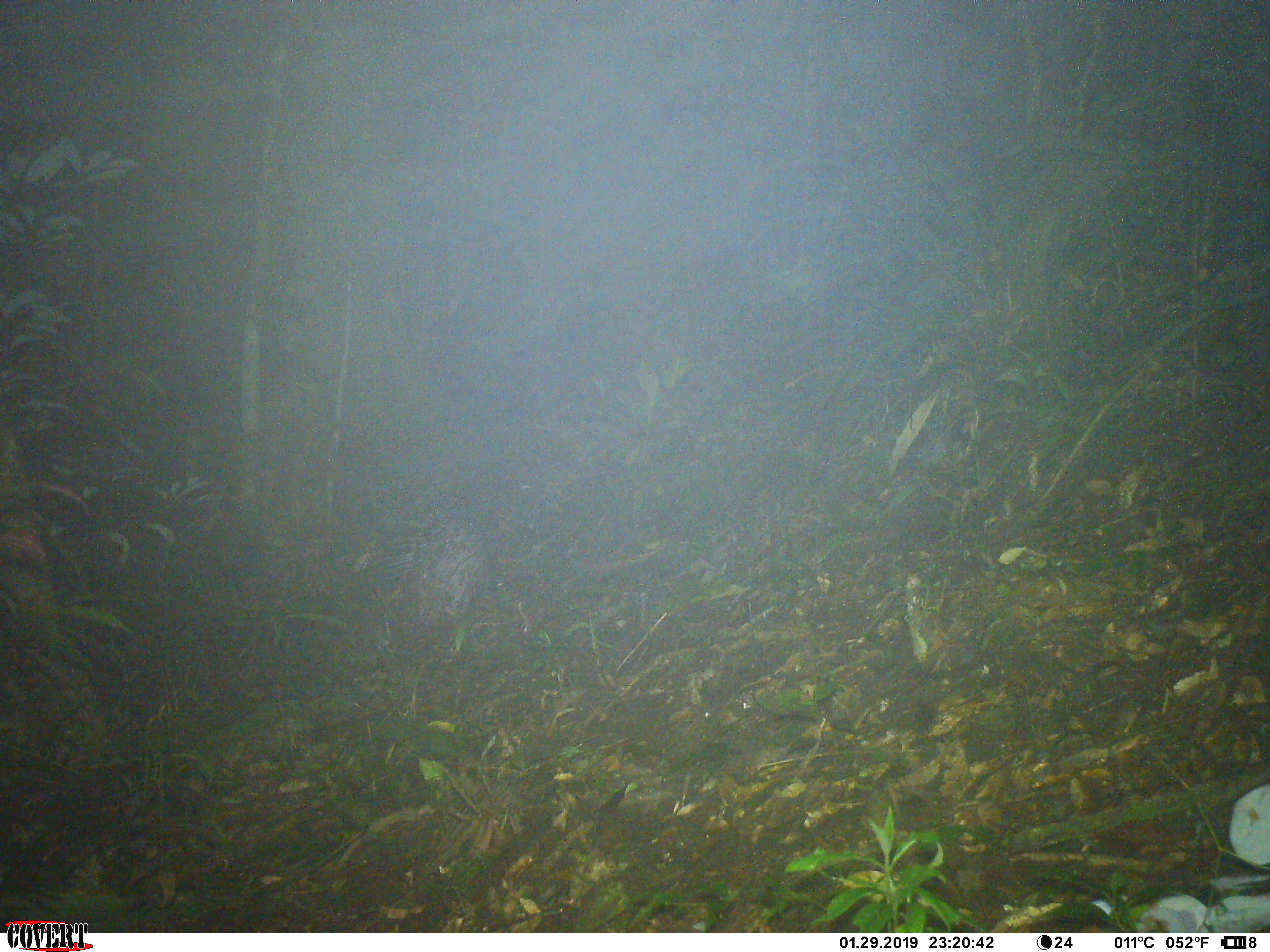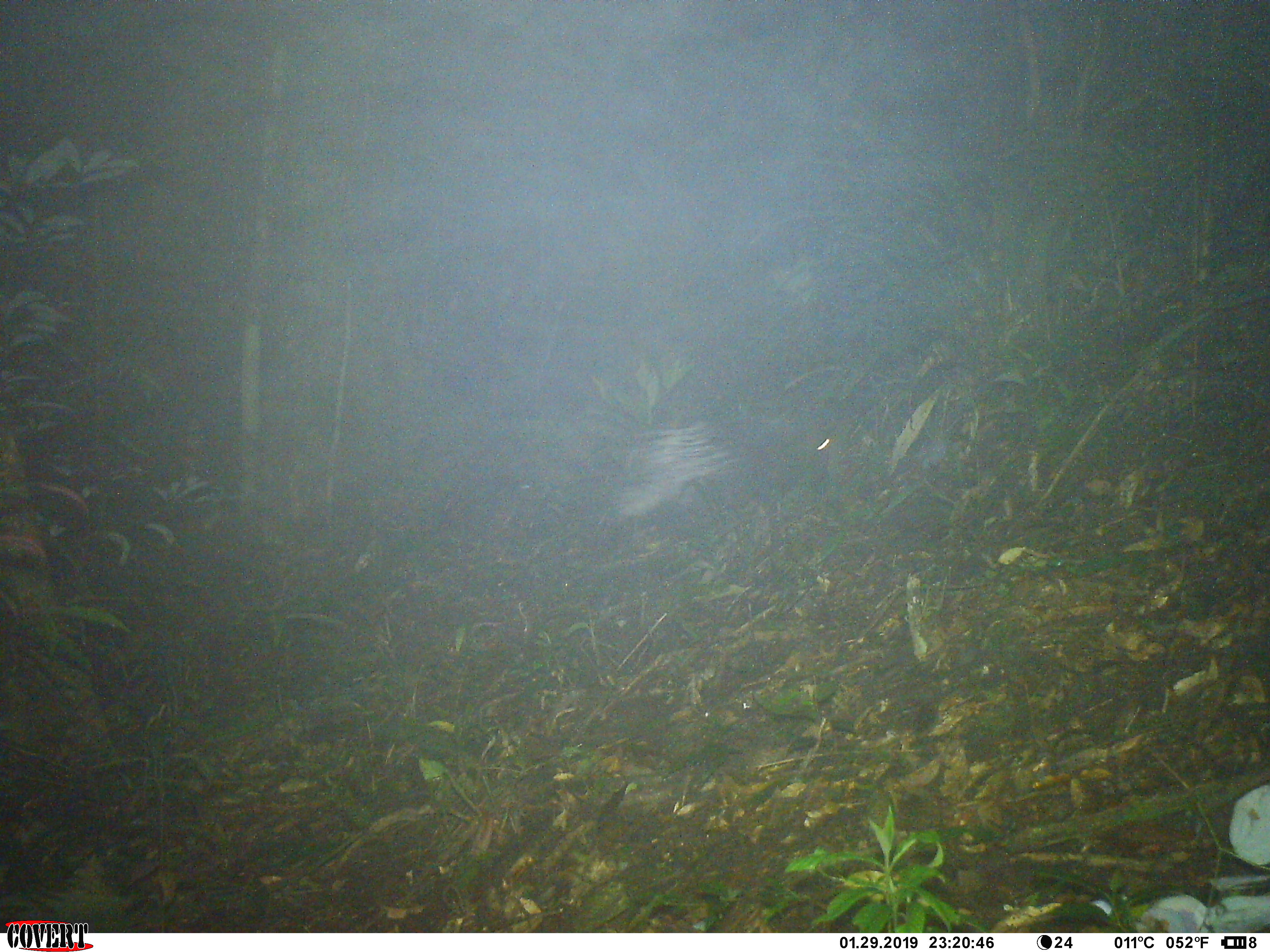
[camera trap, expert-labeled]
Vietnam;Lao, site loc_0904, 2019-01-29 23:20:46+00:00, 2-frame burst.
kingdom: Animalia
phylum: Chordata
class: Mammalia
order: Rodentia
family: Hystricidae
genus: Hystrix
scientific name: Hystrix brachyura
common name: malayan porcupine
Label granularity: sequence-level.